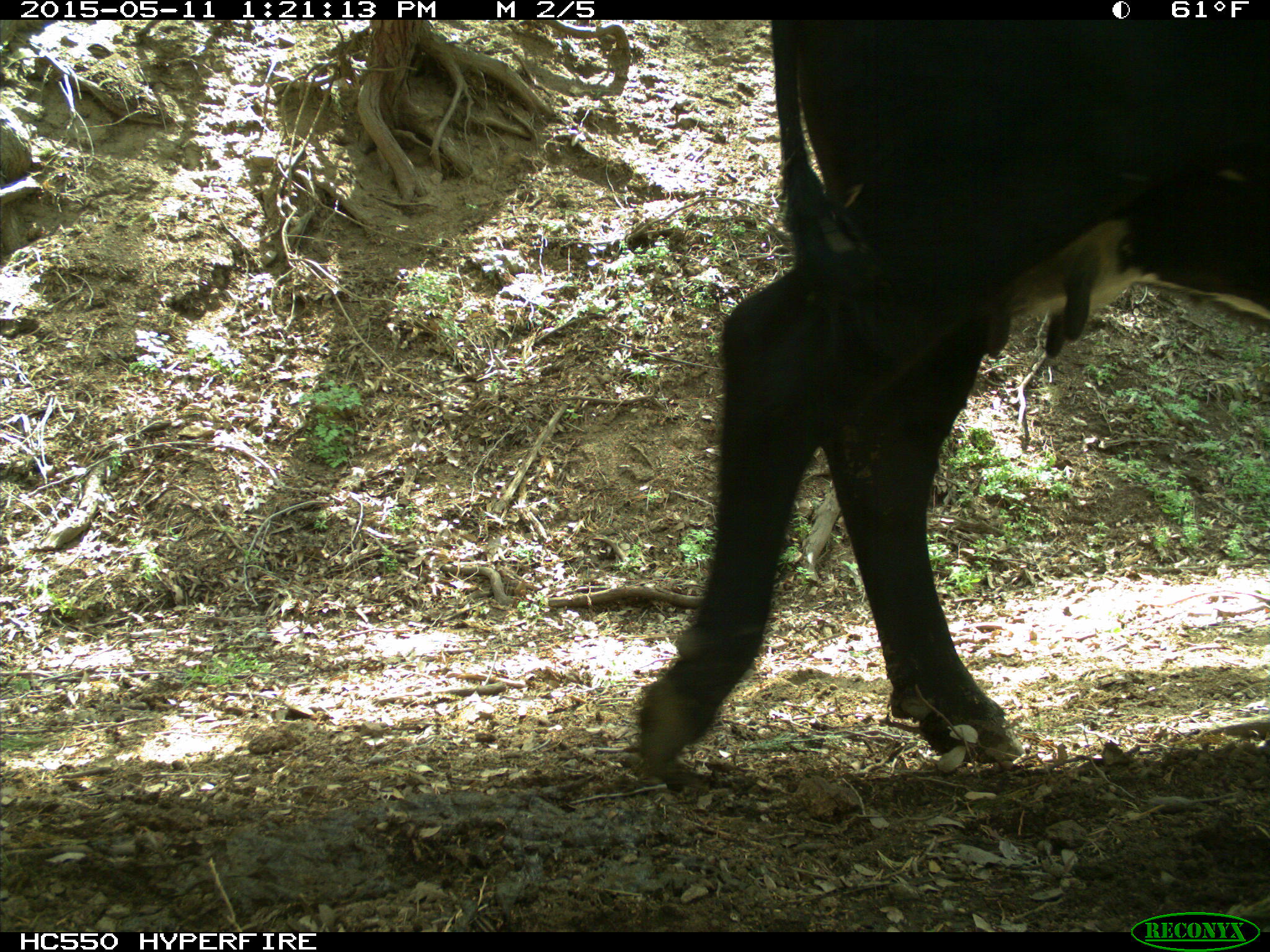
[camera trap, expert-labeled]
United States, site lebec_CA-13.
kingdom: Animalia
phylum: Chordata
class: Mammalia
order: Artiodactyla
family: Bovidae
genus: Bos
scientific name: Bos taurus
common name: domestic cow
Bos taurus (domestic cow).